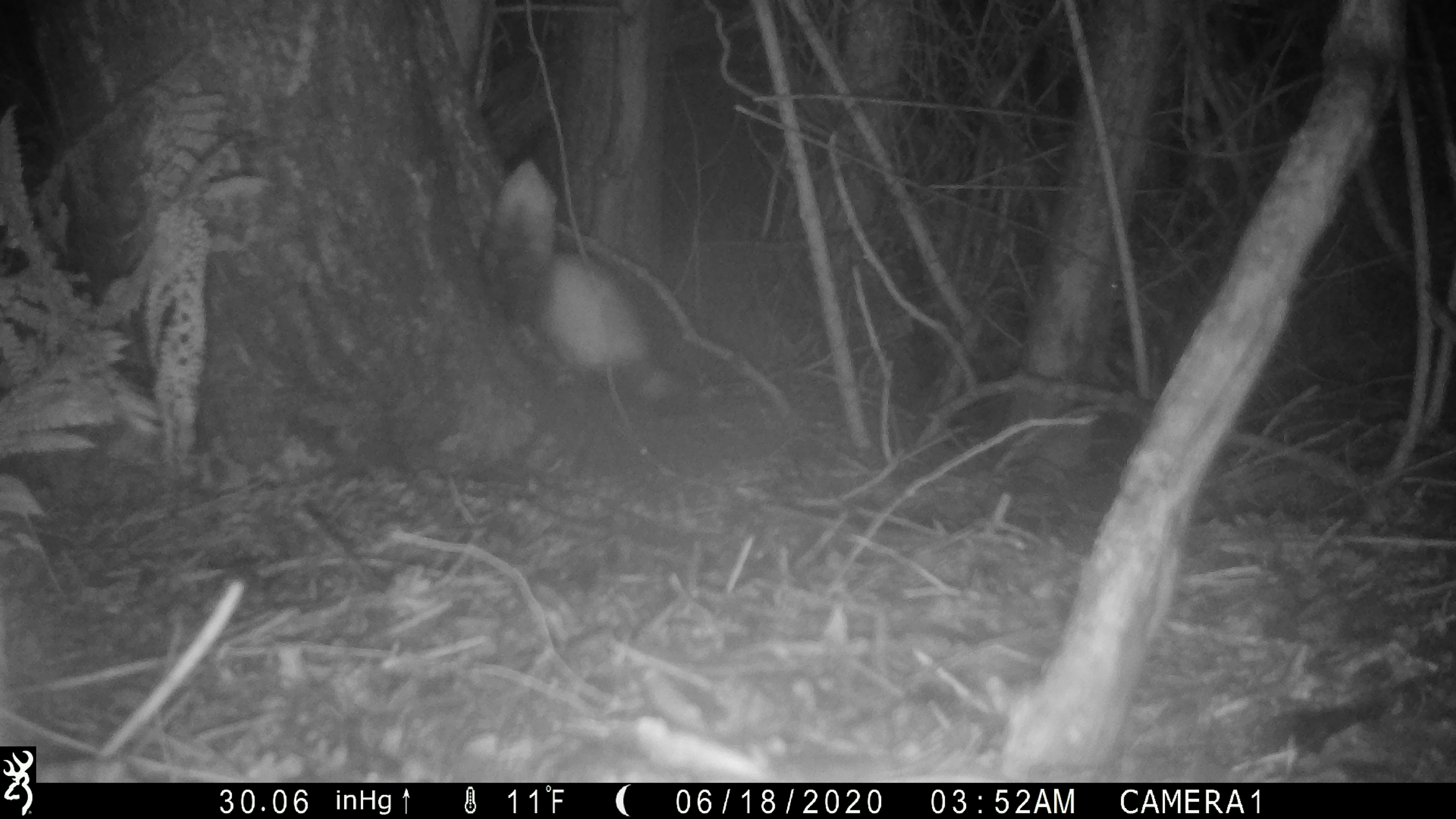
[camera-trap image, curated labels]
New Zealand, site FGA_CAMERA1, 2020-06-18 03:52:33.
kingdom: Animalia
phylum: Chordata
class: Mammalia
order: Carnivora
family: Mustelidae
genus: Mustela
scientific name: Mustela furo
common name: ferret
Ferret (Mustela furo).